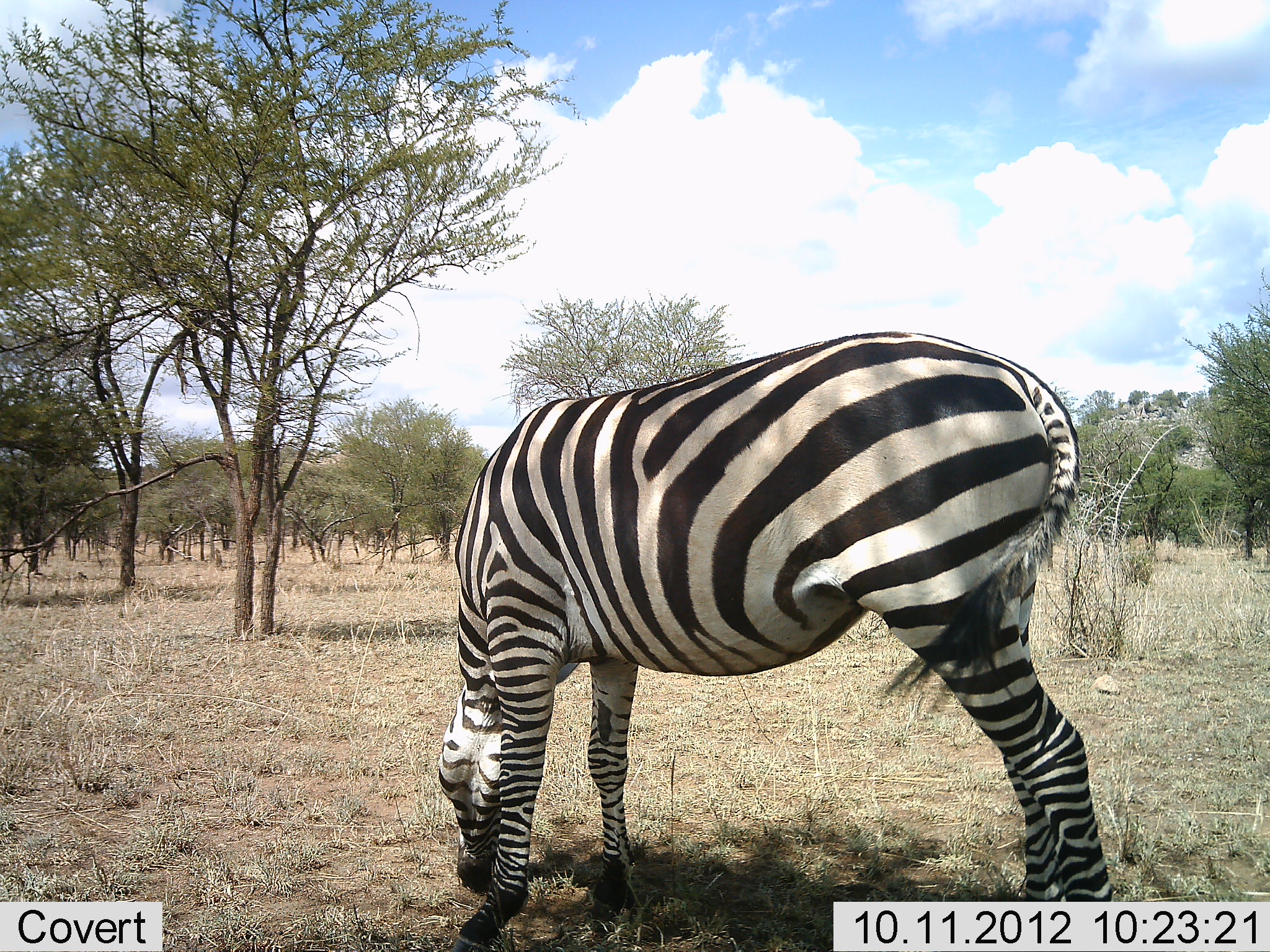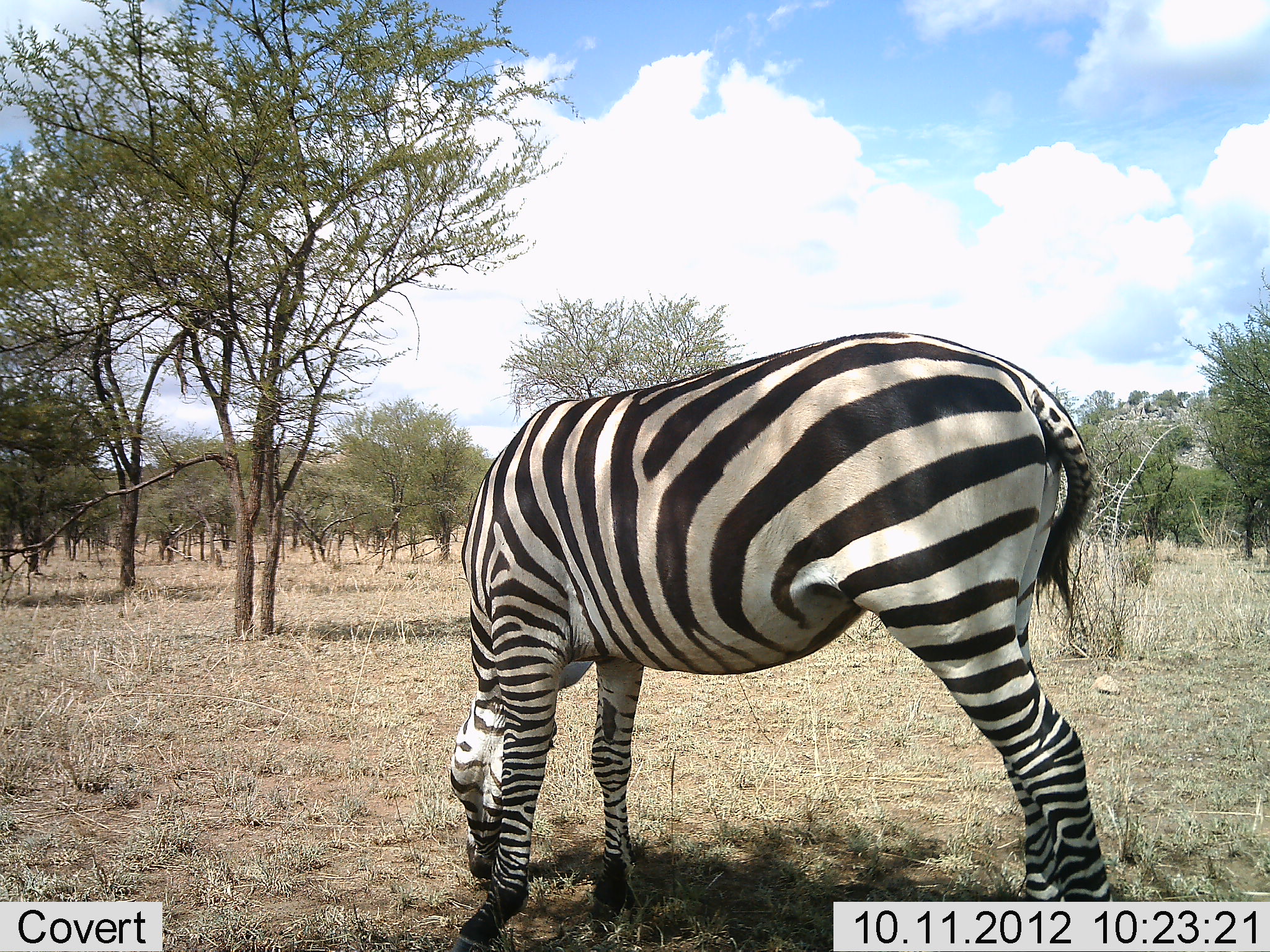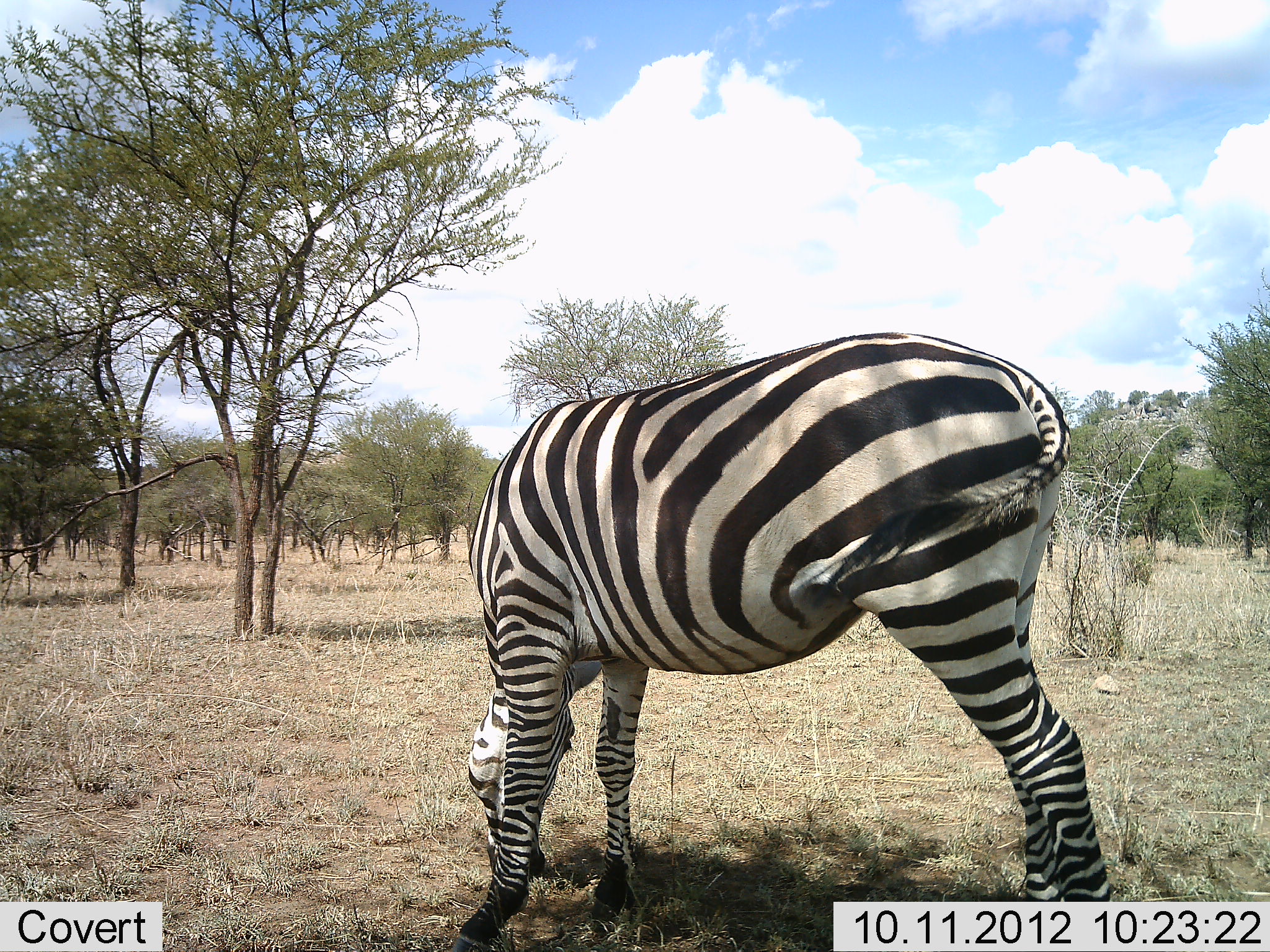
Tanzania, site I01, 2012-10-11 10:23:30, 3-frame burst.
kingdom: Animalia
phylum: Chordata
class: Mammalia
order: Perissodactyla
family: Equidae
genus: Equus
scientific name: Equus quagga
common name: plains zebra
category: zebra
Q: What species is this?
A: Zebra (plains zebra) (Equus quagga).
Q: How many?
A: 1.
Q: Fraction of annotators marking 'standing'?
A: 40%.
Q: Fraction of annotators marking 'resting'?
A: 0%.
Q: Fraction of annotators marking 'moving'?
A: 0%.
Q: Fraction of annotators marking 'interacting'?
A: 0%.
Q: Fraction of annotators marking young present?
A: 0%.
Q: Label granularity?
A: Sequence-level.